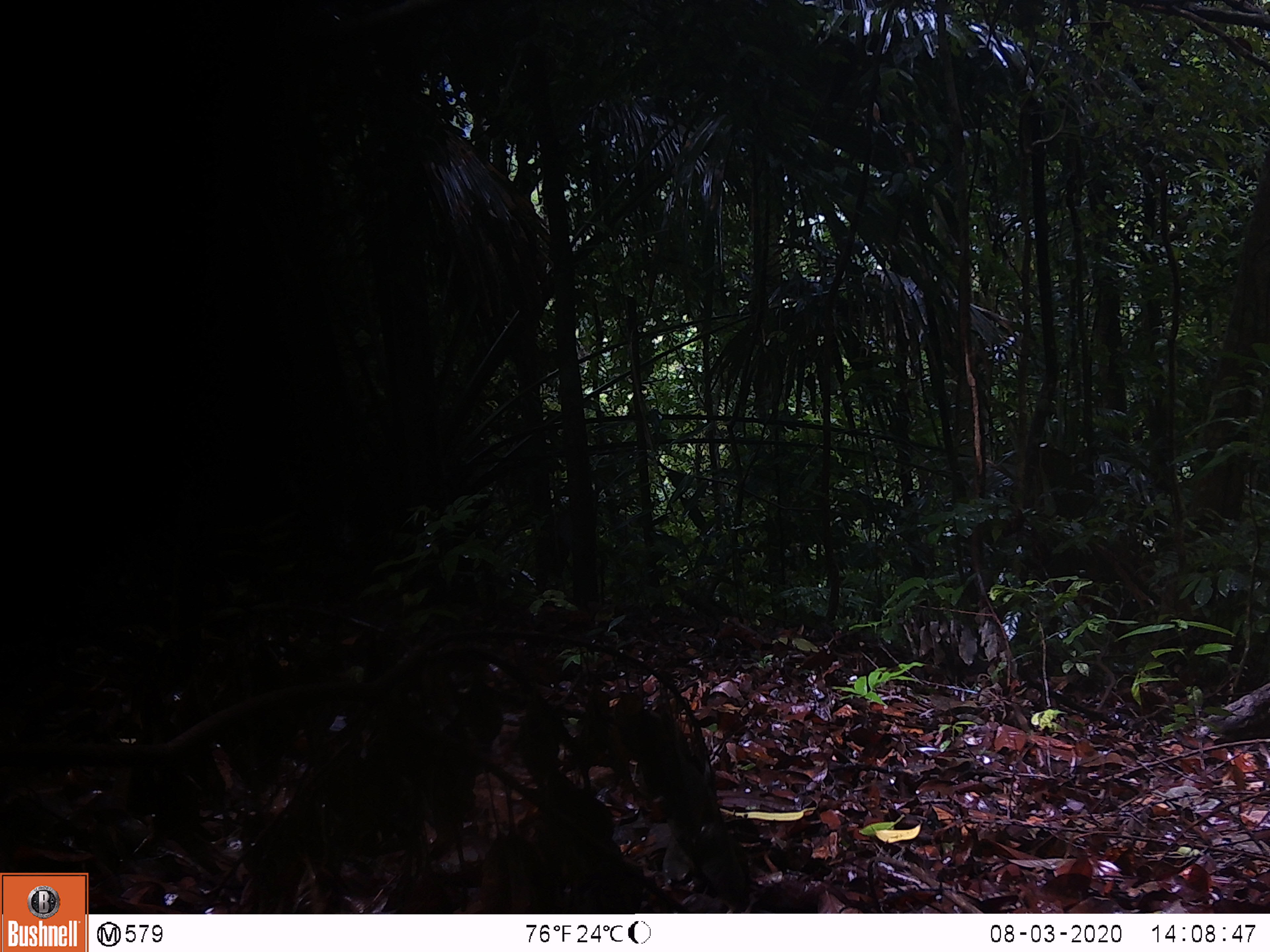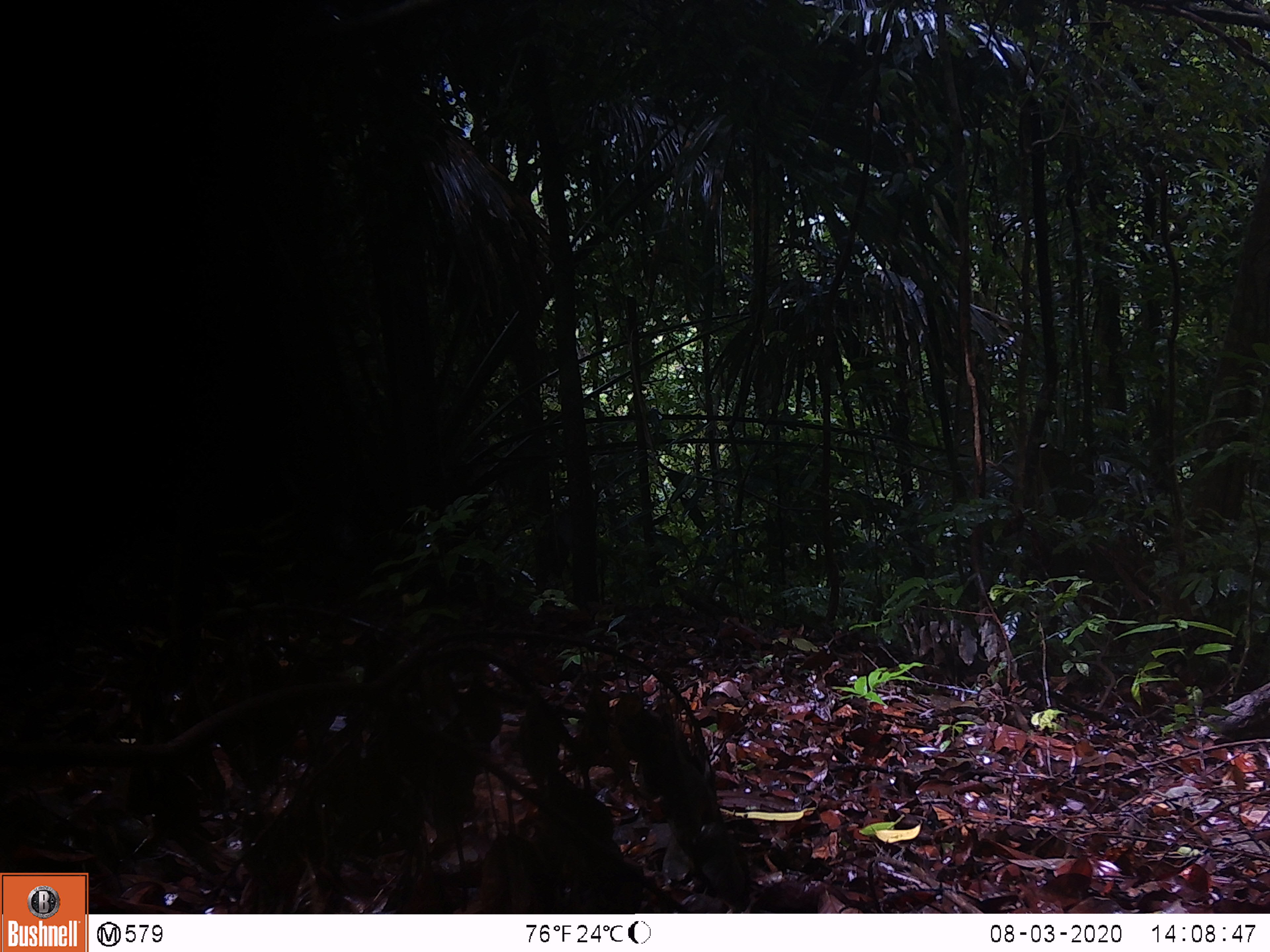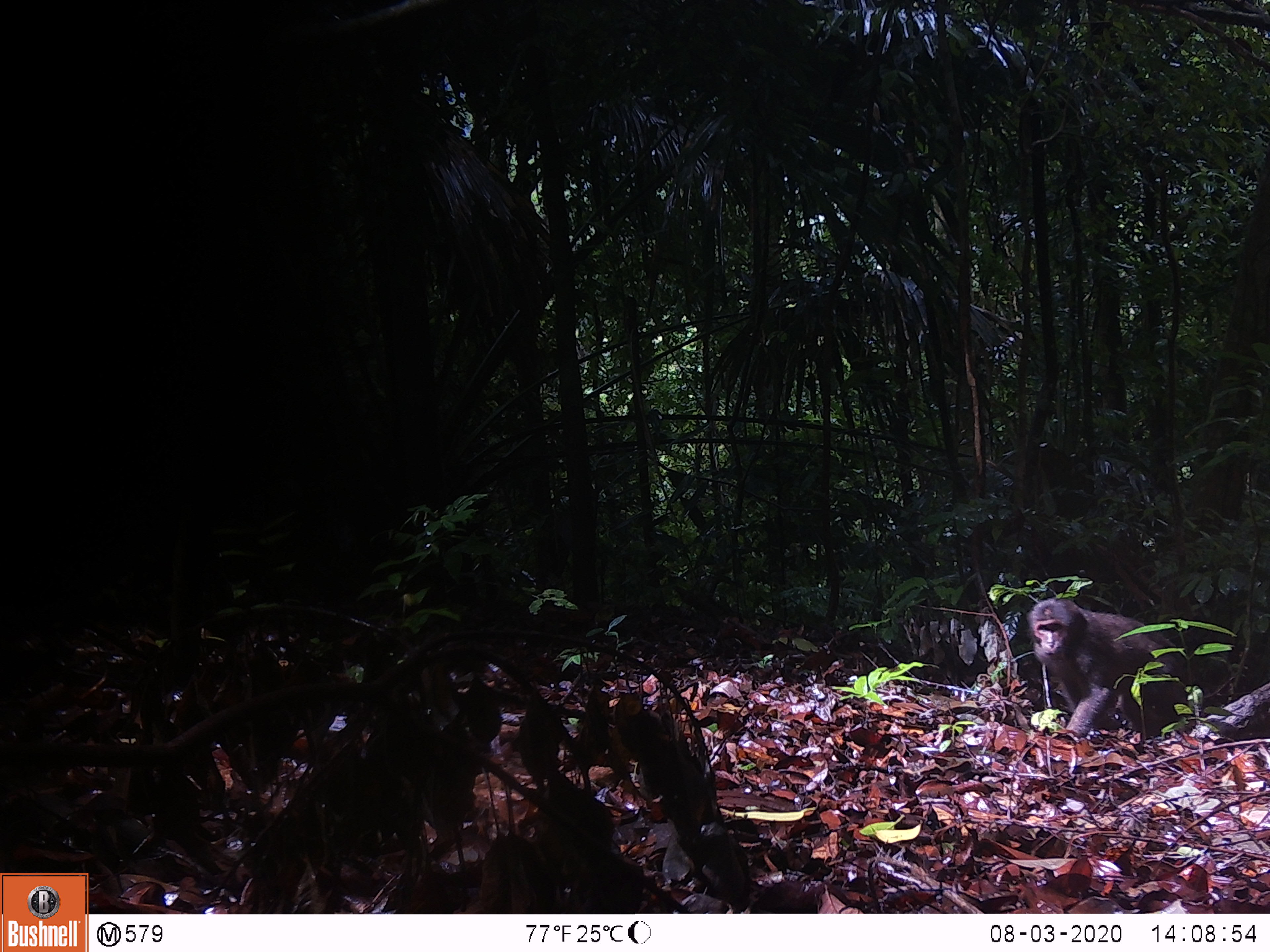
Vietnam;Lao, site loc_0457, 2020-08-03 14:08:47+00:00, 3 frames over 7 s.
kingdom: Animalia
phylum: Chordata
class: Mammalia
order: Primates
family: Cercopithecidae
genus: Macaca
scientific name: Macaca arctoides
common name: stump-tailed macaque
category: stump tailed macaque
Stump tailed macaque (stump-tailed macaque) (Macaca arctoides). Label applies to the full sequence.